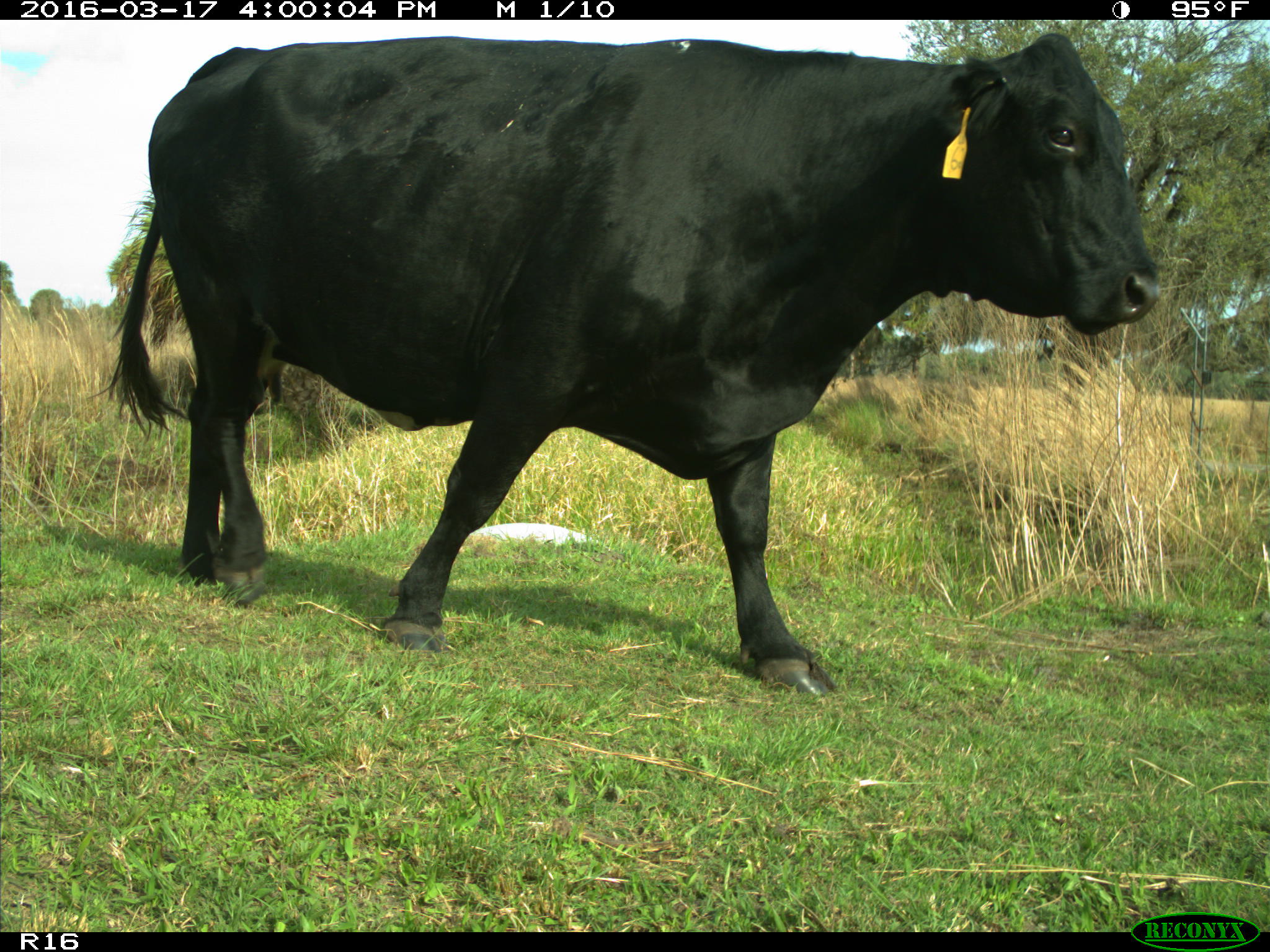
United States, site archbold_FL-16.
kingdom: Animalia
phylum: Chordata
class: Mammalia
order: Artiodactyla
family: Bovidae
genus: Bos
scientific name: Bos taurus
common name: domestic cow